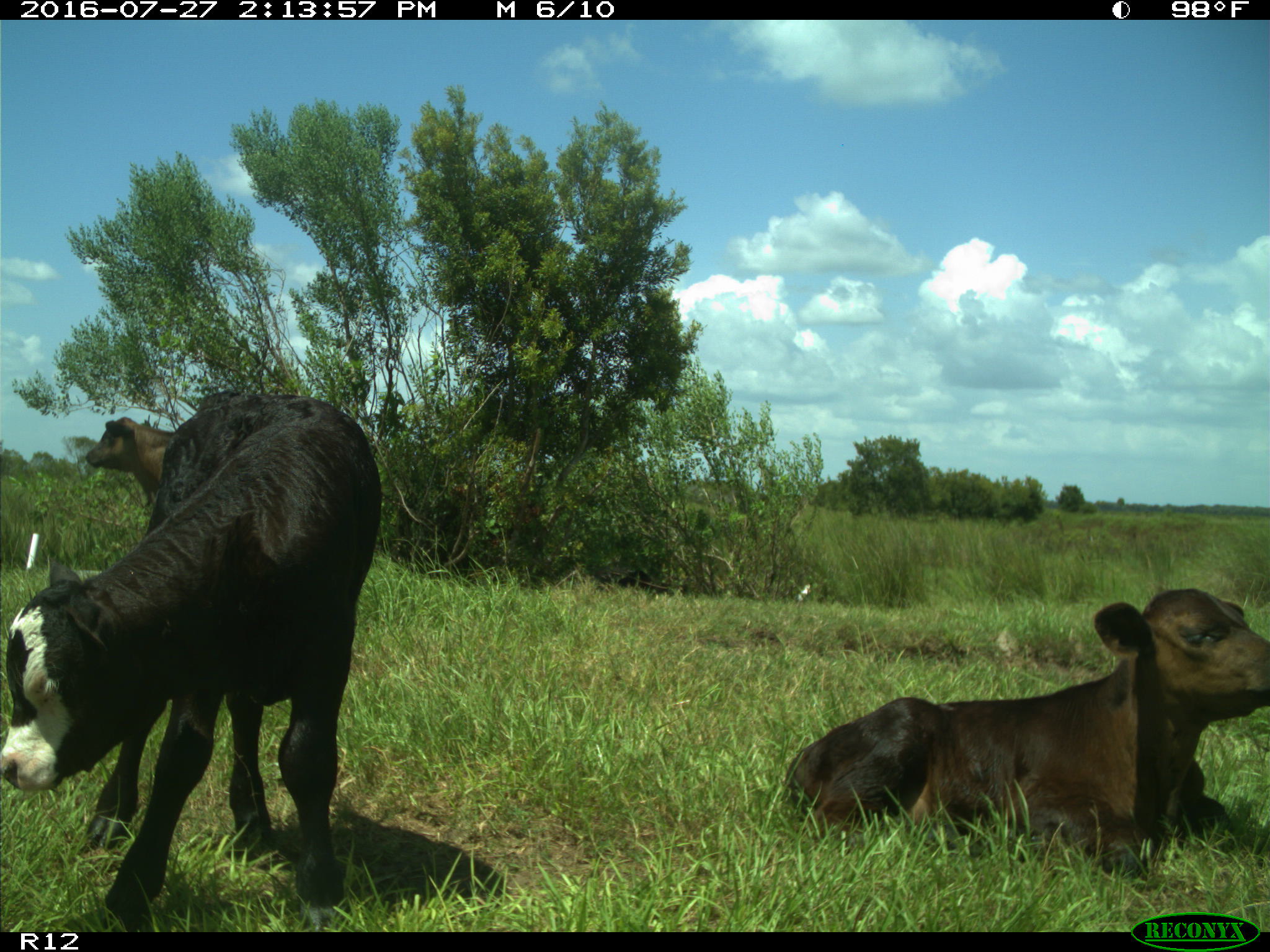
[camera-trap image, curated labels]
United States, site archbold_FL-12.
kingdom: Animalia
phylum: Chordata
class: Mammalia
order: Artiodactyla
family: Bovidae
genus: Bos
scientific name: Bos taurus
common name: domestic cow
Bos taurus (domestic cow).